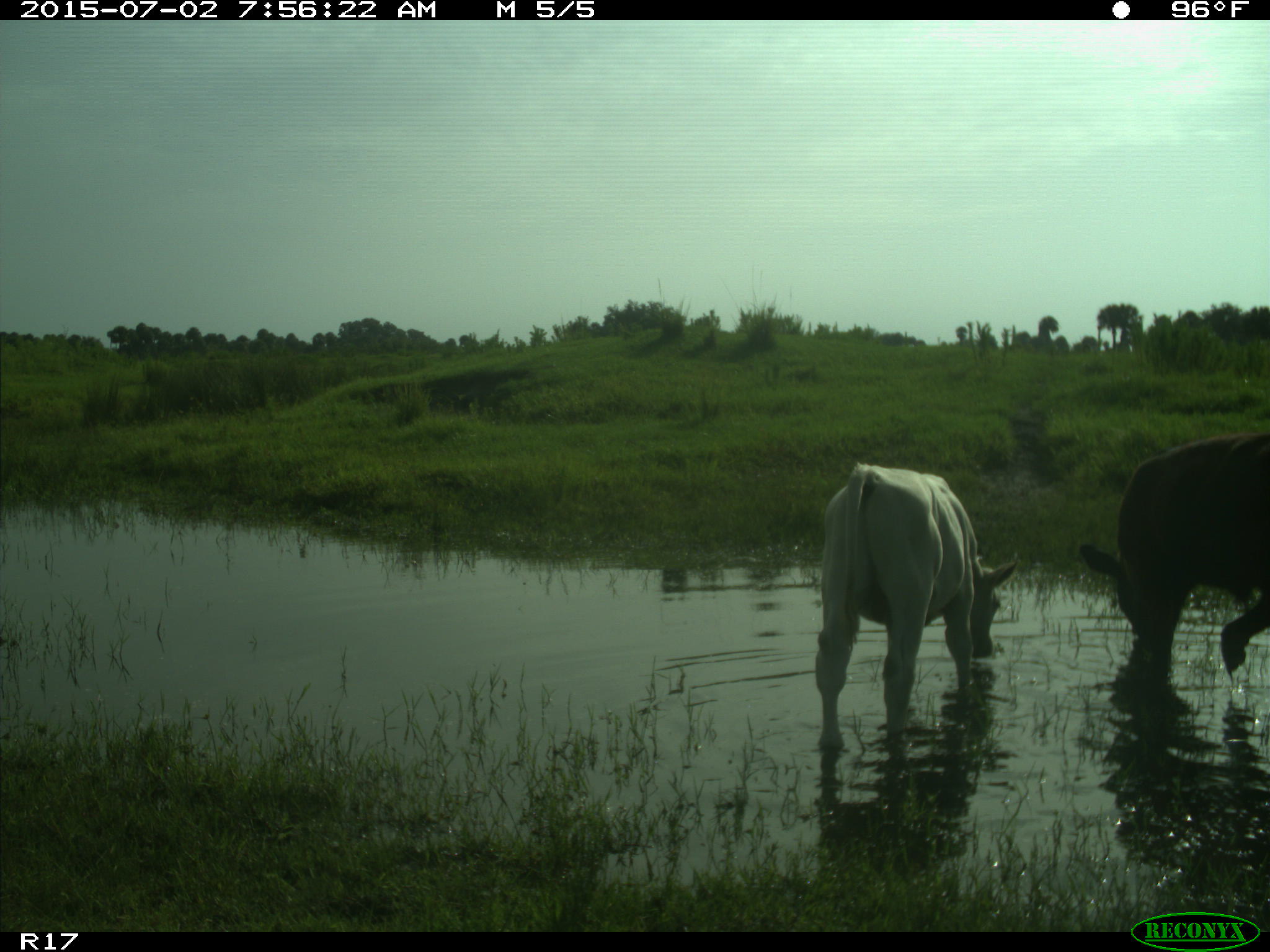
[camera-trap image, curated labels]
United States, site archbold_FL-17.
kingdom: Animalia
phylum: Chordata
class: Mammalia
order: Artiodactyla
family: Bovidae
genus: Bos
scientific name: Bos taurus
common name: domestic cow